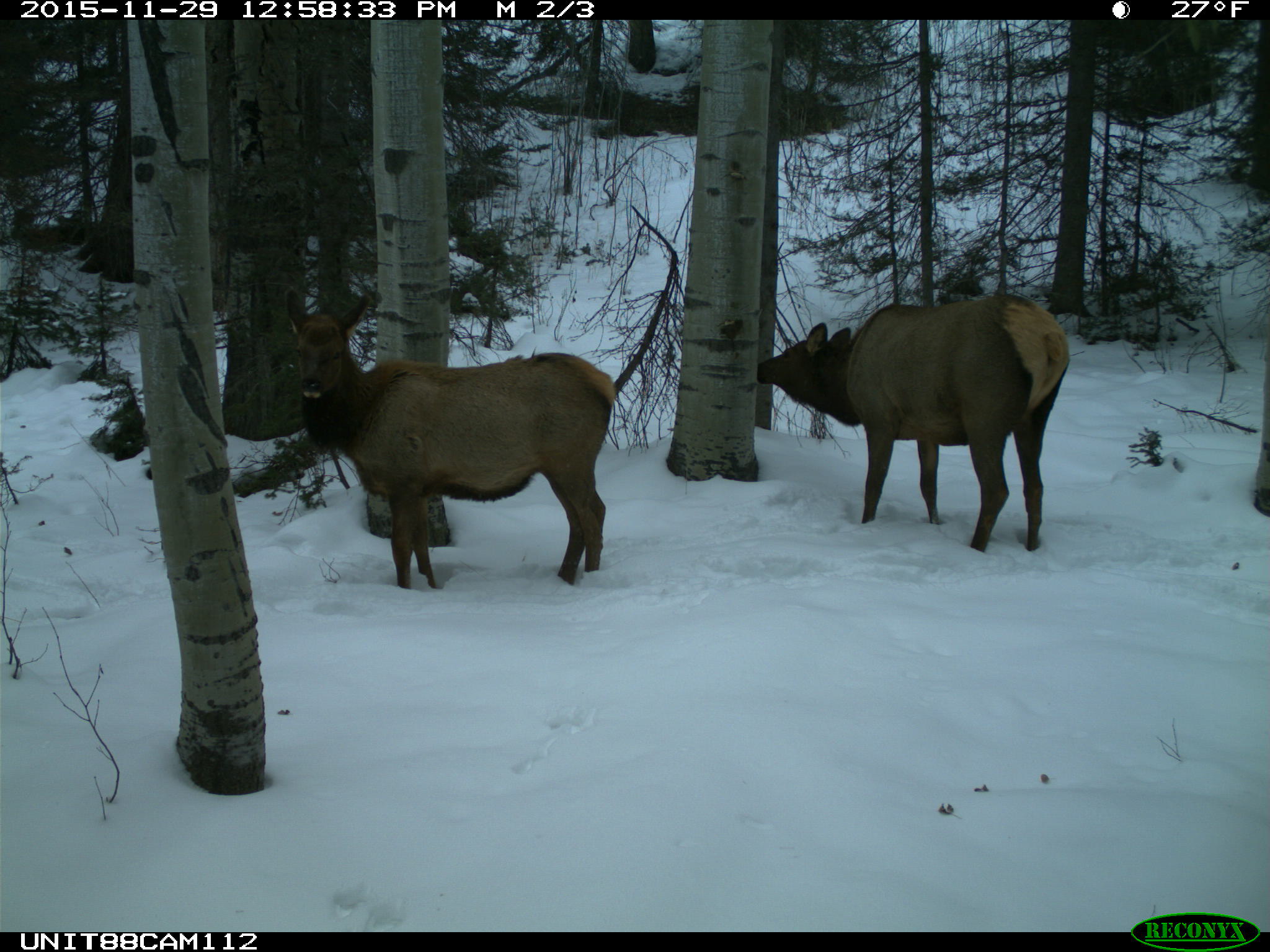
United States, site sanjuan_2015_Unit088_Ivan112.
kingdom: Animalia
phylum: Chordata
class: Mammalia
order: Artiodactyla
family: Cervidae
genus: Cervus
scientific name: Cervus elaphus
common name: red deer